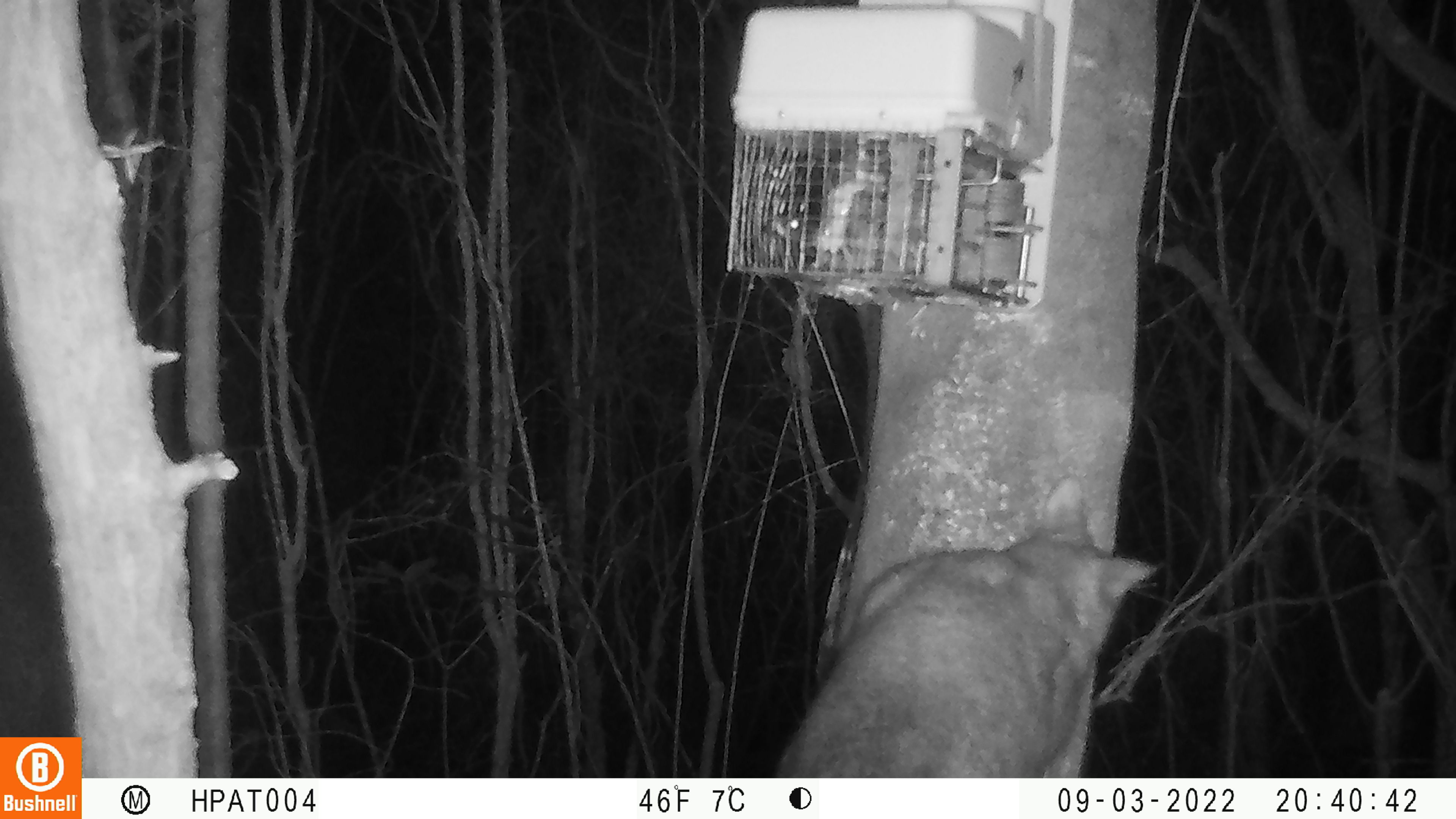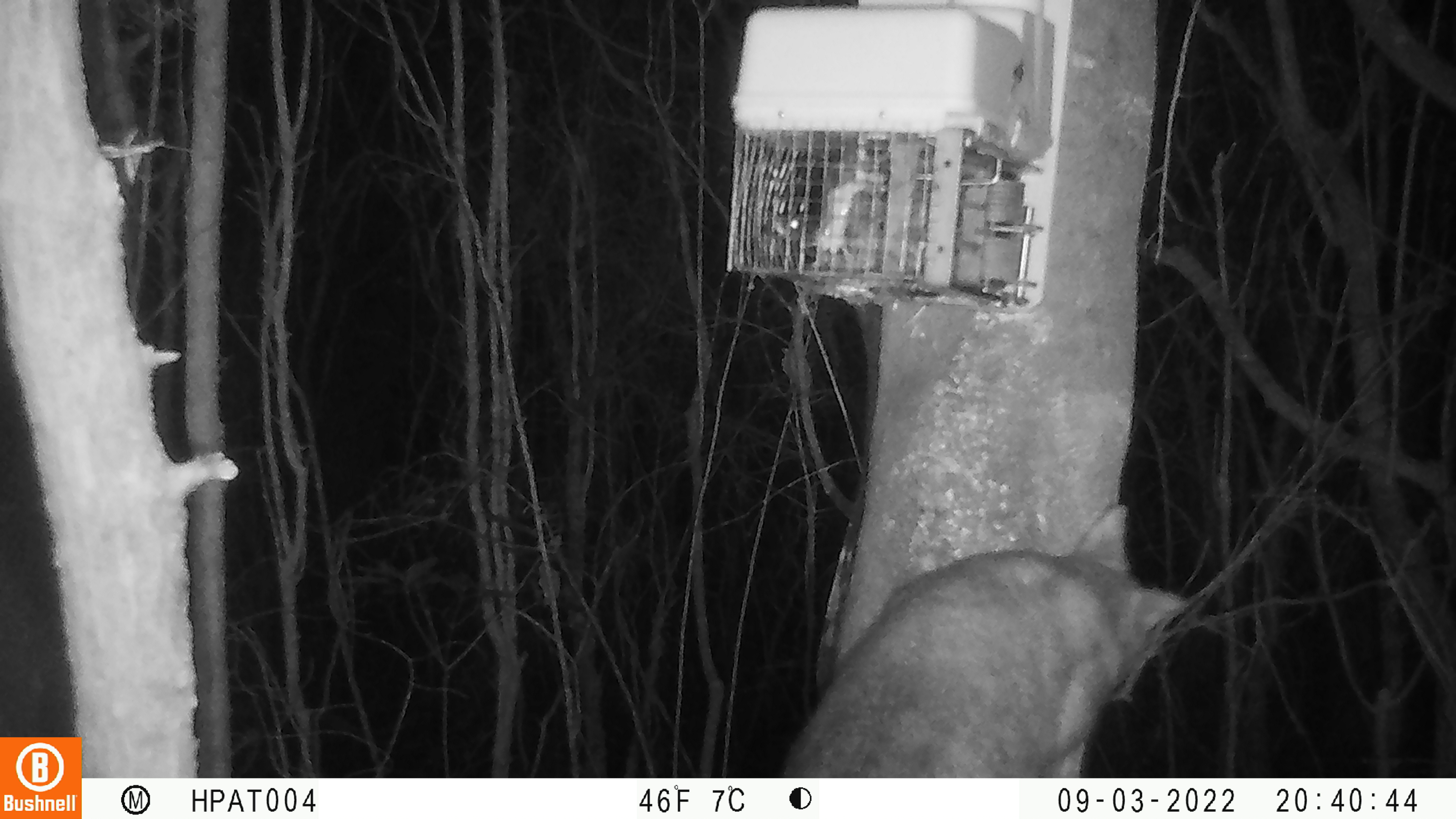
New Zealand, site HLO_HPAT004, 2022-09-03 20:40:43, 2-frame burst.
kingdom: Animalia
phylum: Chordata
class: Mammalia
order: Diprotodontia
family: Phalangeridae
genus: Trichosurus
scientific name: Trichosurus vulpecula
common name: common brushtail possum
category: possum